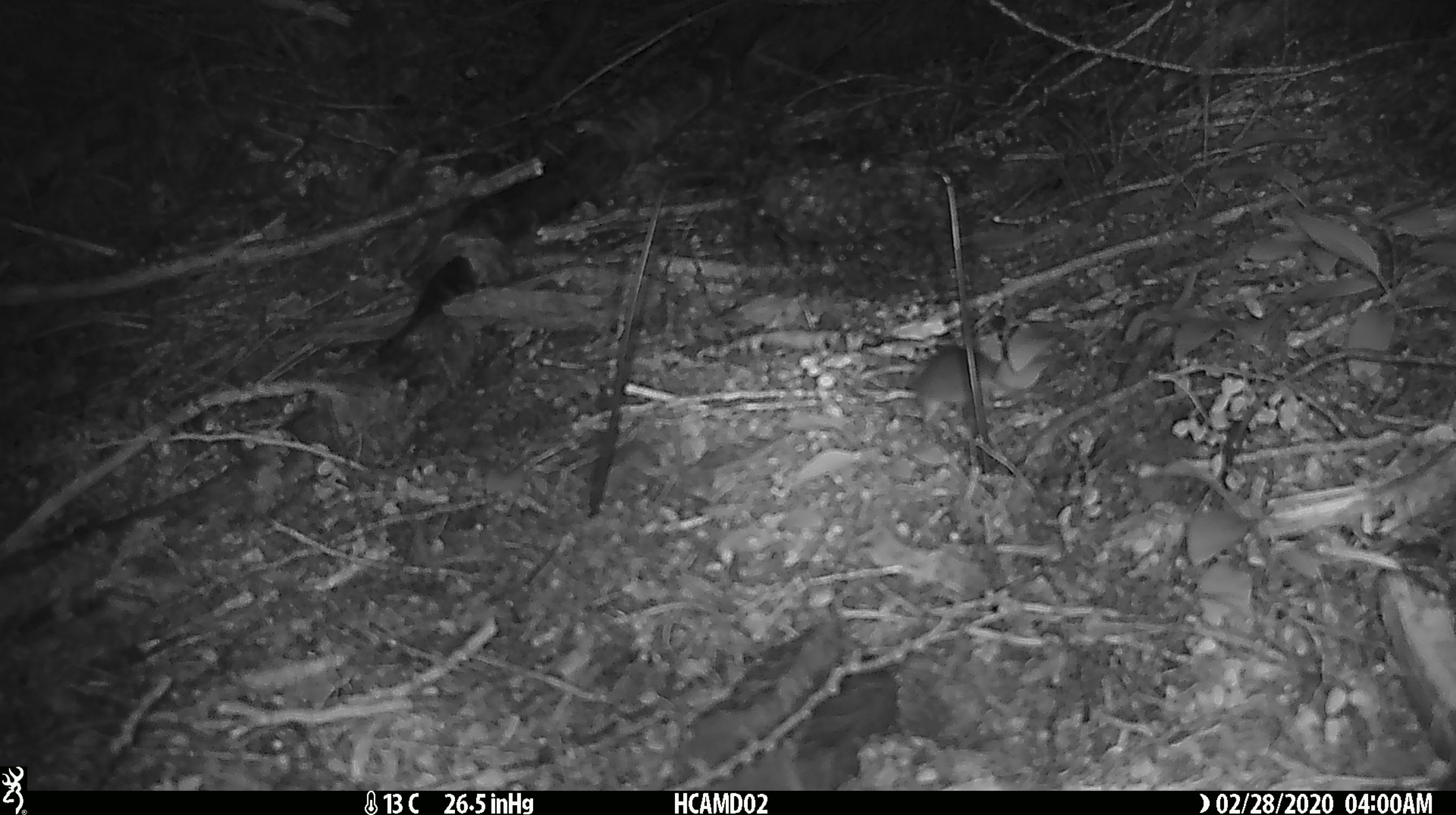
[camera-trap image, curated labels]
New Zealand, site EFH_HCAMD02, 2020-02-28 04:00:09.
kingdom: Animalia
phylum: Chordata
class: Mammalia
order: Rodentia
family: Muridae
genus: Mus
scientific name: Mus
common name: mouse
Mouse (Mus).